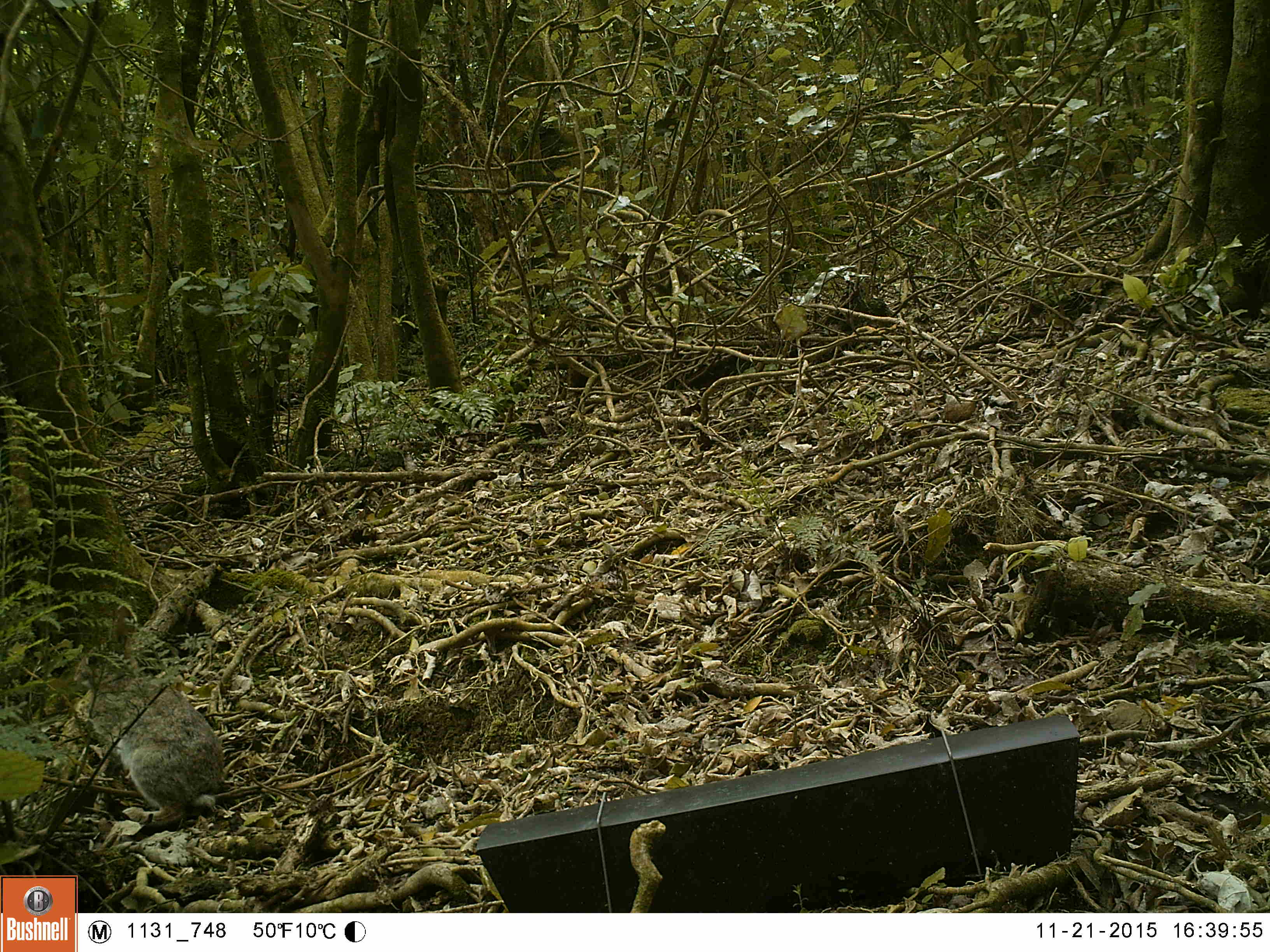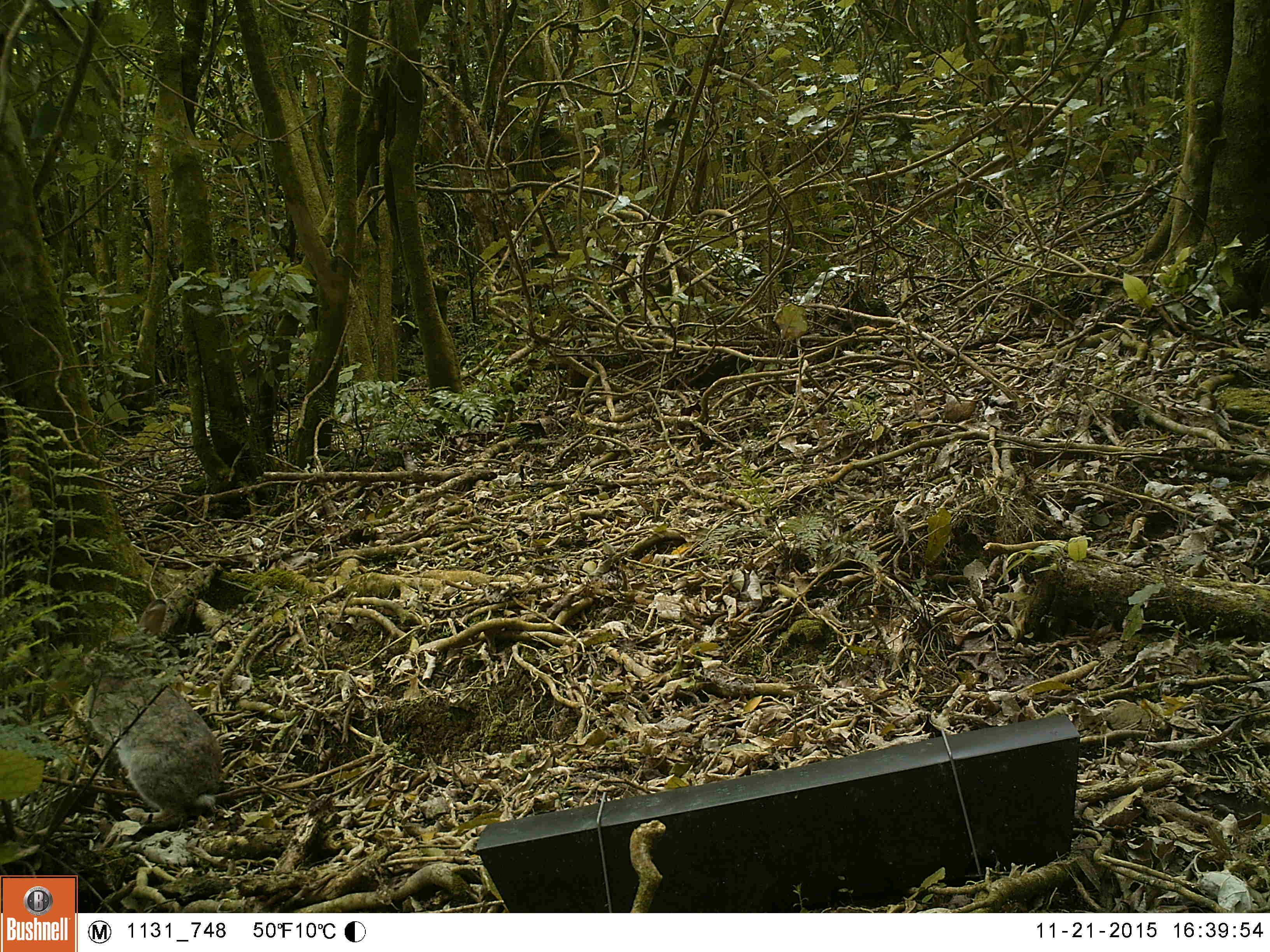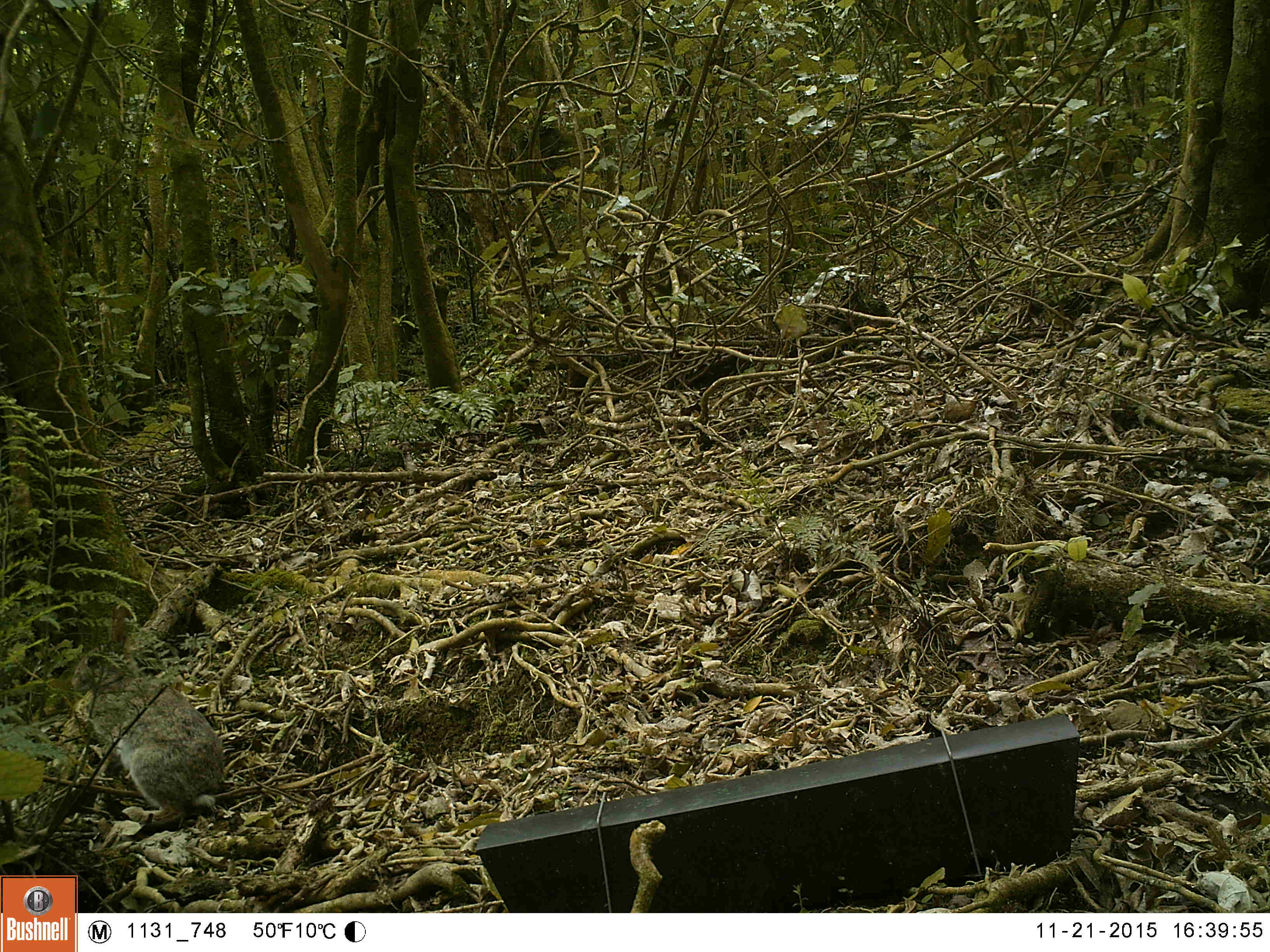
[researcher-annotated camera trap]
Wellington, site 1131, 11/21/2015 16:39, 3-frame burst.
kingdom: Animalia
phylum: Chordata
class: Mammalia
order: Lagomorpha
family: Leporidae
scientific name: Leporidae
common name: rabbit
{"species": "rabbit (Leporidae)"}